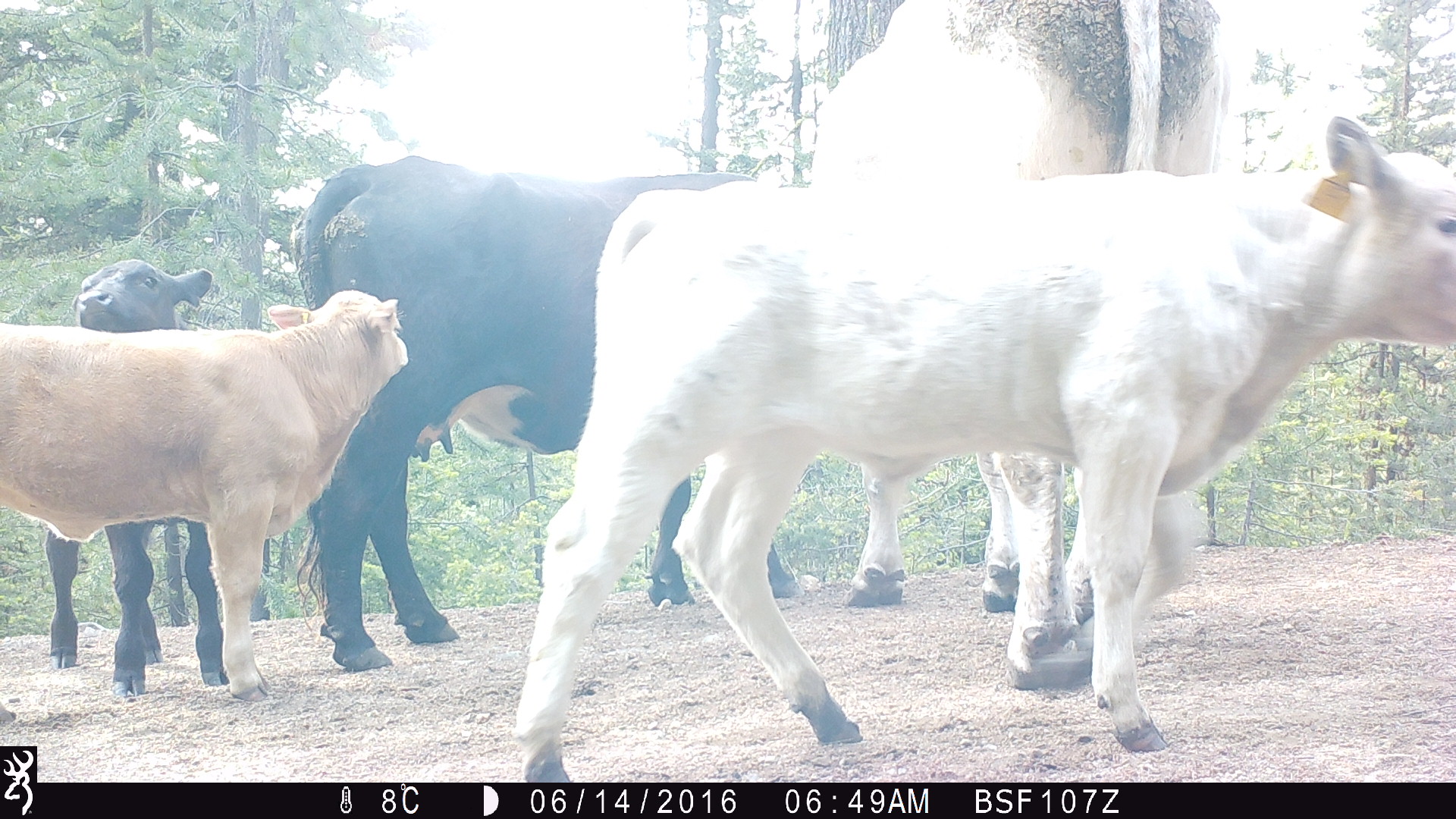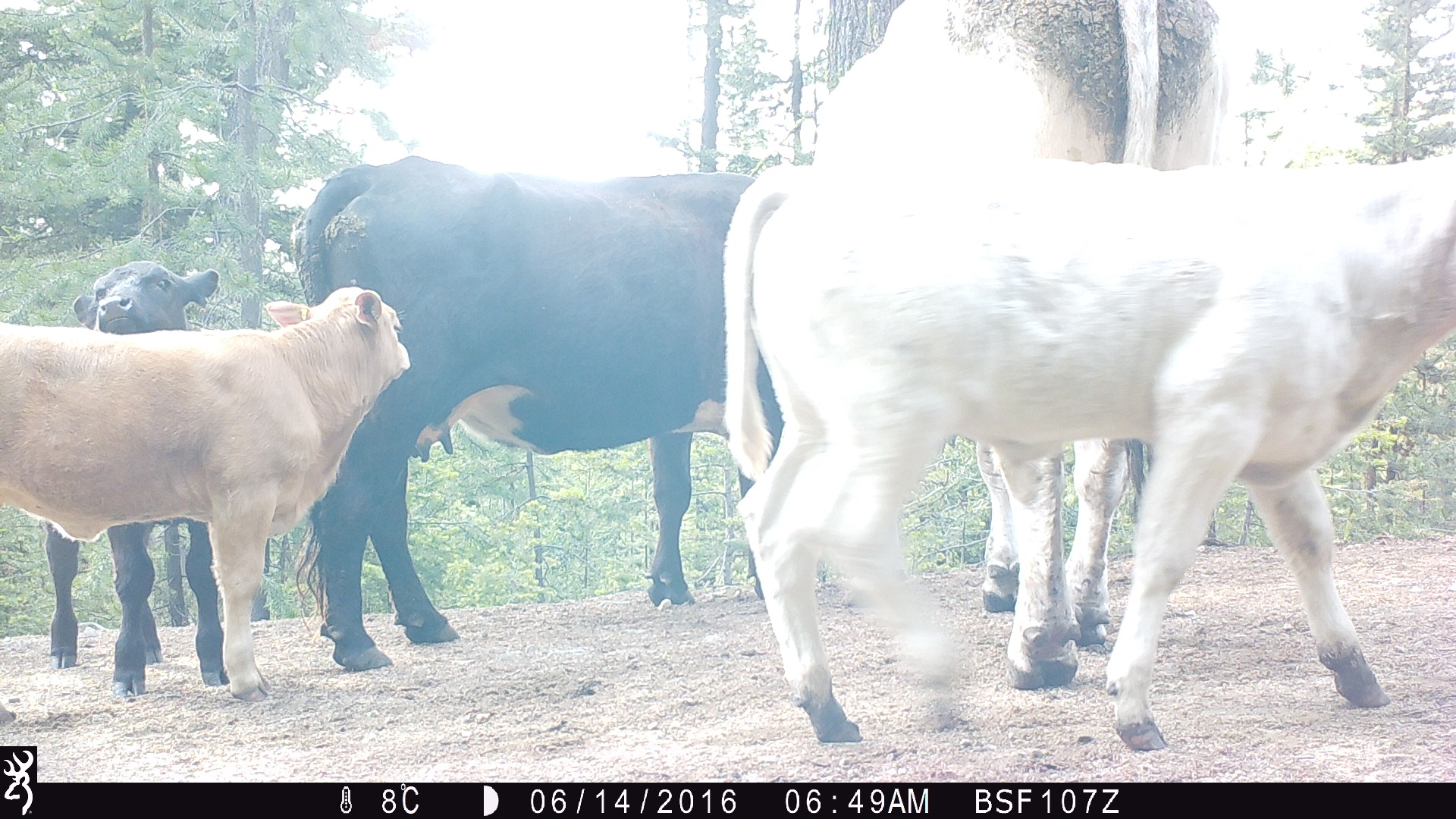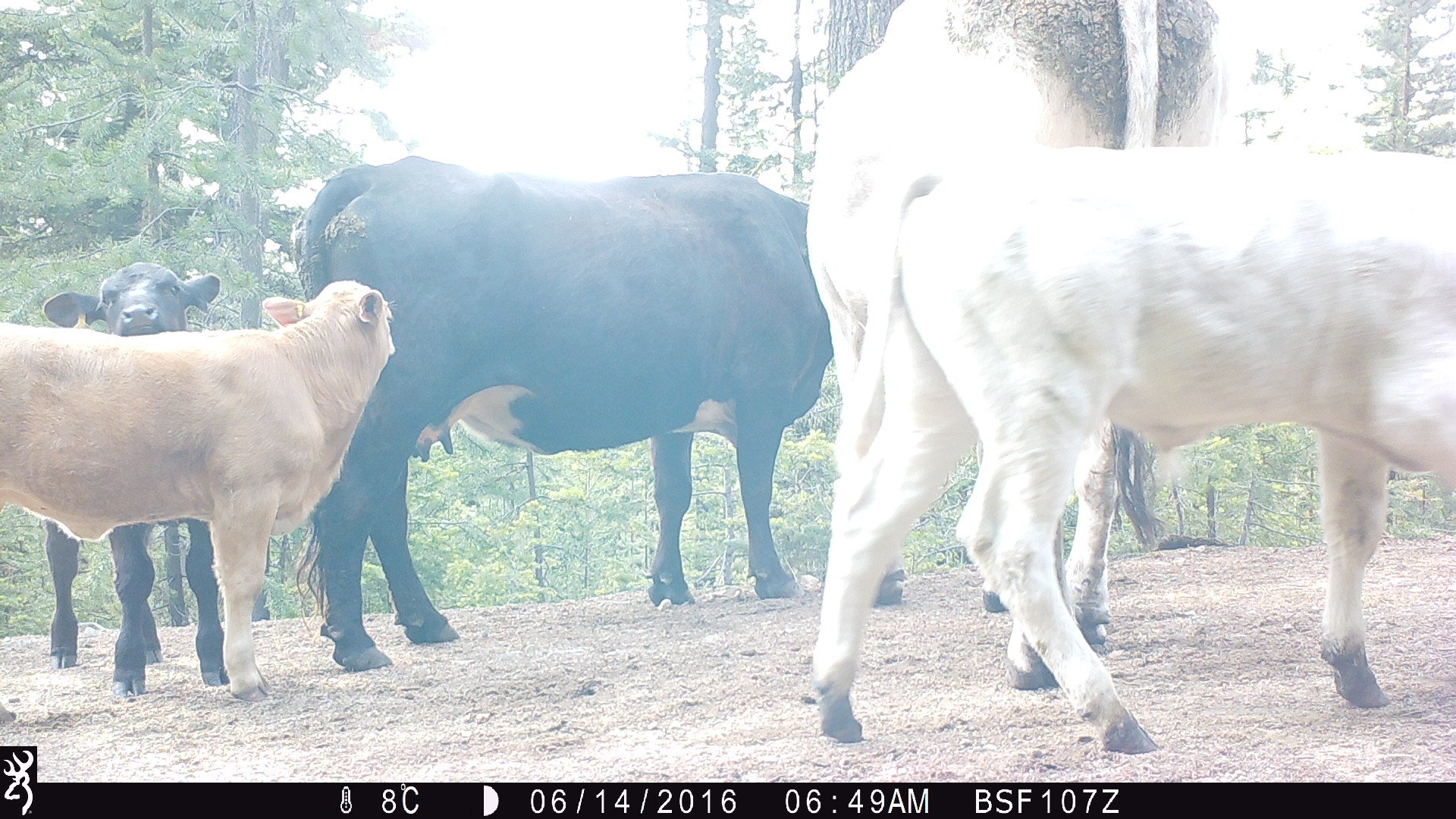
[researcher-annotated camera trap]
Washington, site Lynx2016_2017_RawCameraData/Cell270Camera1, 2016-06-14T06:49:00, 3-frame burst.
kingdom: Animalia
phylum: Chordata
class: Mammalia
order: Artiodactyla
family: Bovidae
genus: Bos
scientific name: Bos taurus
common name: domestic cattle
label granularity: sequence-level